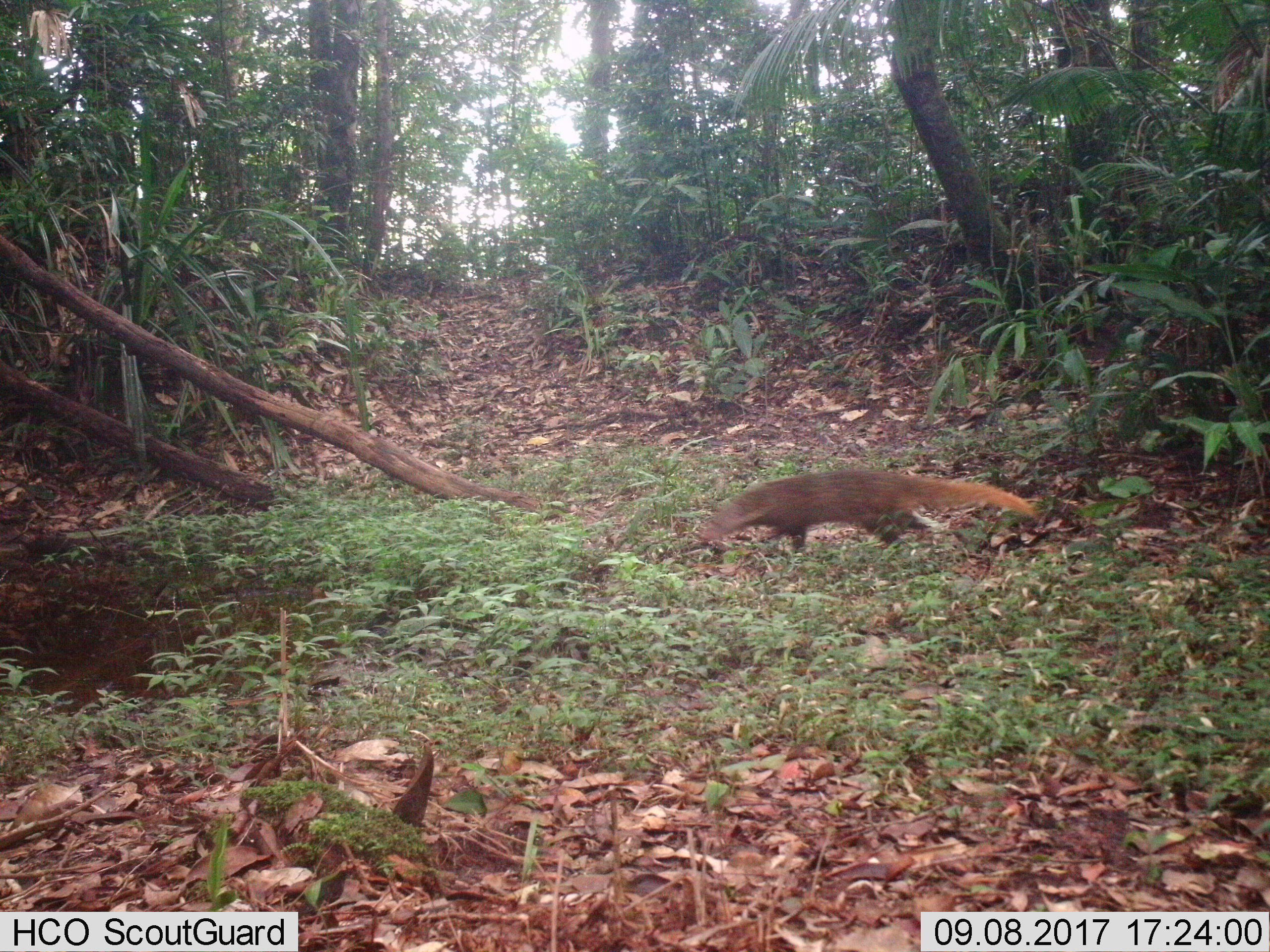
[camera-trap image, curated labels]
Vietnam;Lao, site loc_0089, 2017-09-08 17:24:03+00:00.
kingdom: Animalia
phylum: Chordata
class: Mammalia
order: Carnivora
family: Herpestidae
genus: Urva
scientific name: Urva urva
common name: crab-eating mongoose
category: crab eating mongoose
Crab eating mongoose (crab-eating mongoose) (Urva urva). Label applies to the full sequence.